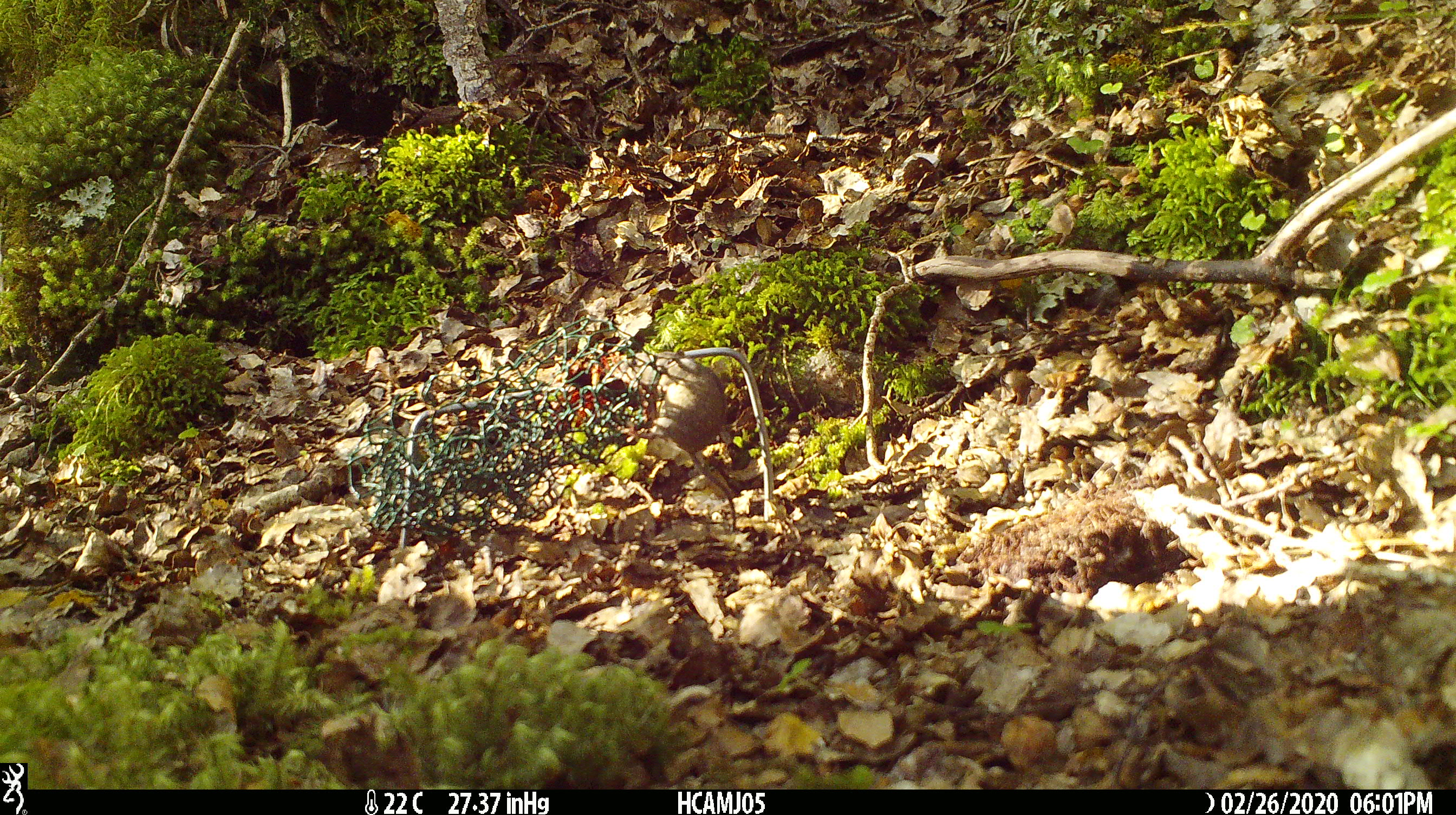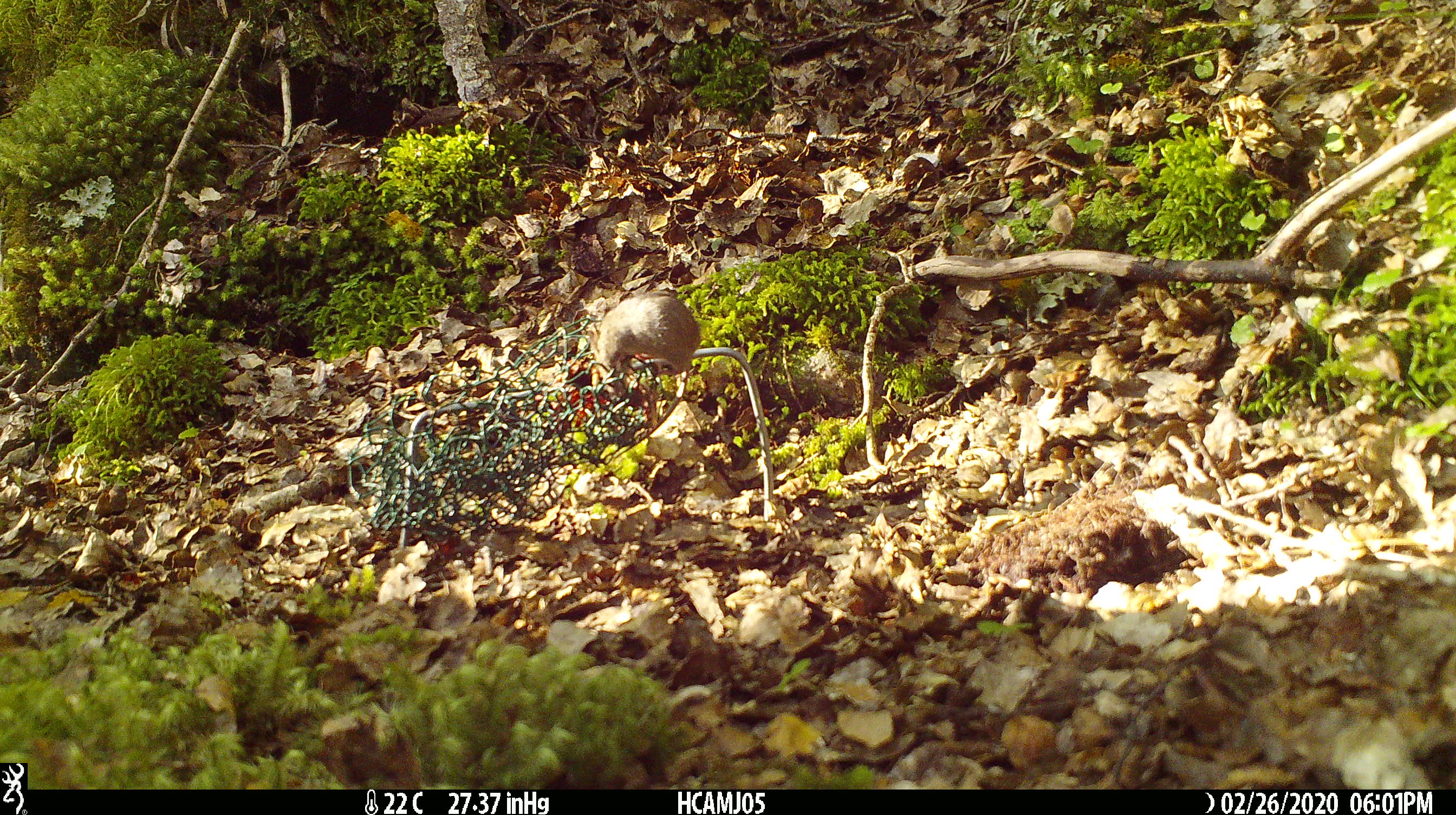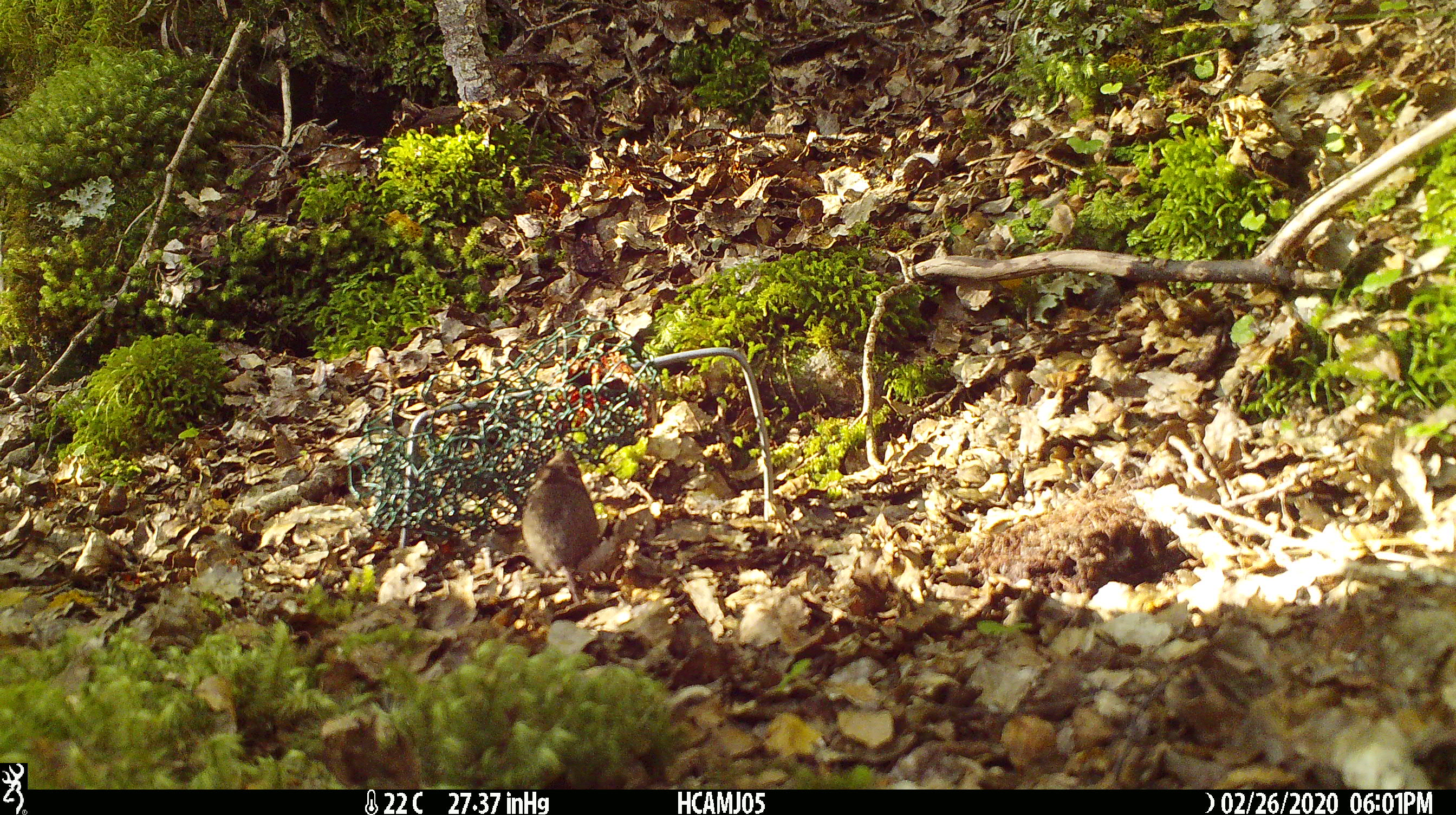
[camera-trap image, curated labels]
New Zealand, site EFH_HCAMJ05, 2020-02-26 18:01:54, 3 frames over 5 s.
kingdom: Animalia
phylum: Chordata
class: Mammalia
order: Rodentia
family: Muridae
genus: Mus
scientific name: Mus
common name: mouse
Mouse (Mus).